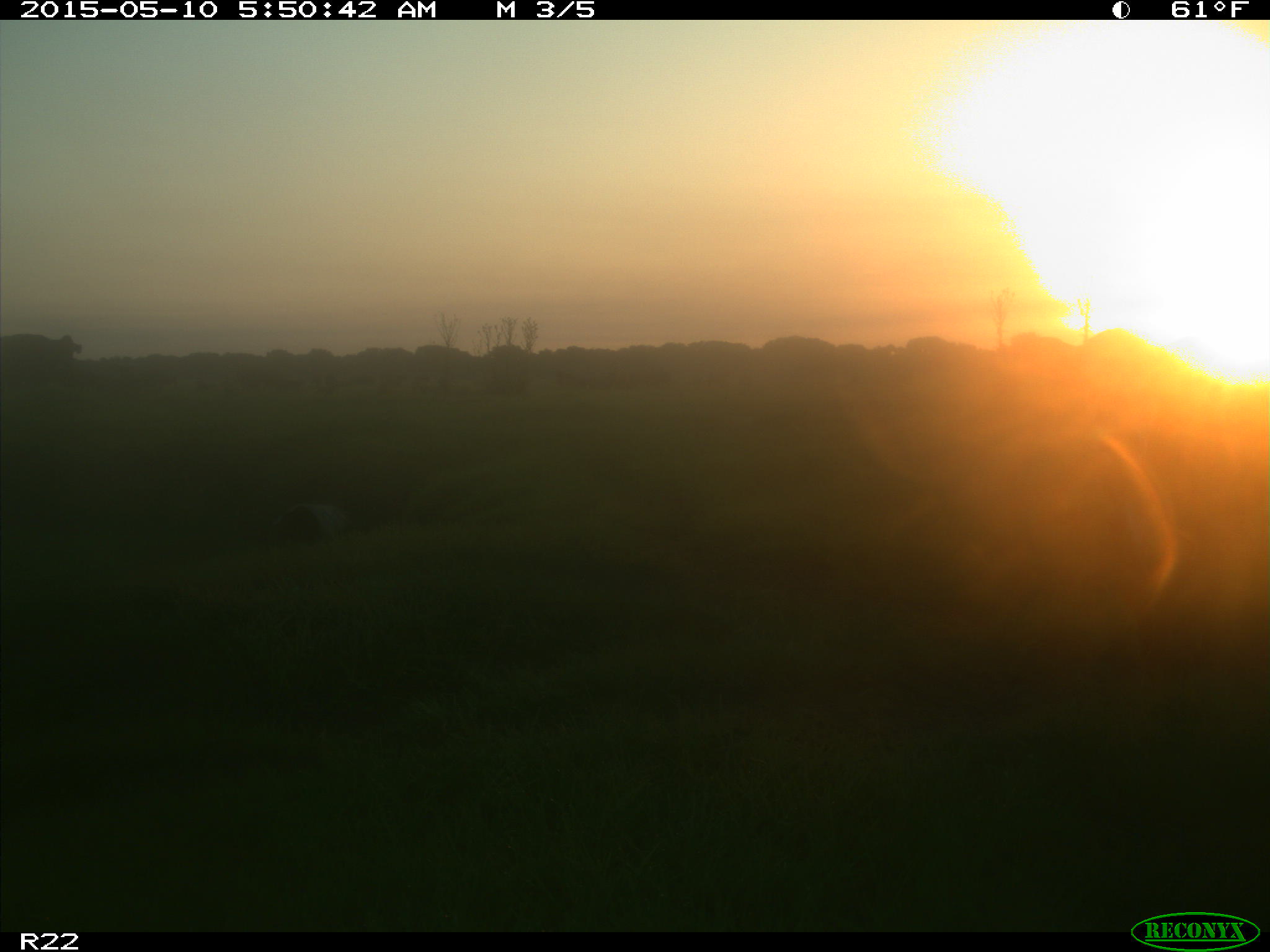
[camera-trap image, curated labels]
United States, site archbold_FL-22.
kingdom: Animalia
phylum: Chordata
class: Mammalia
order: Artiodactyla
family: Bovidae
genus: Bos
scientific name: Bos taurus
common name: domestic cow